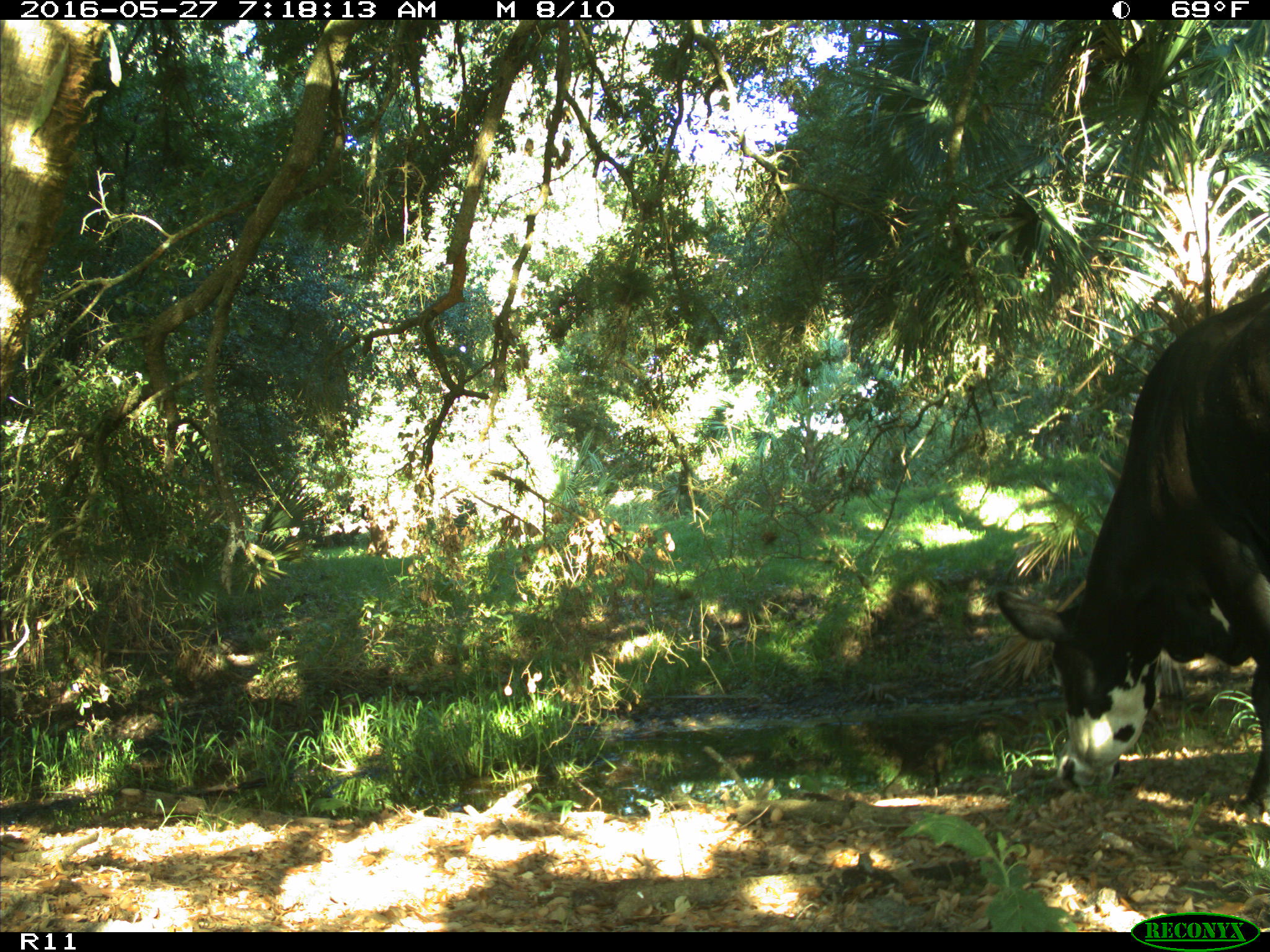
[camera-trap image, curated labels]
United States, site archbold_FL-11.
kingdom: Animalia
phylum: Chordata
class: Mammalia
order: Artiodactyla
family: Bovidae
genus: Bos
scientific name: Bos taurus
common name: domestic cow